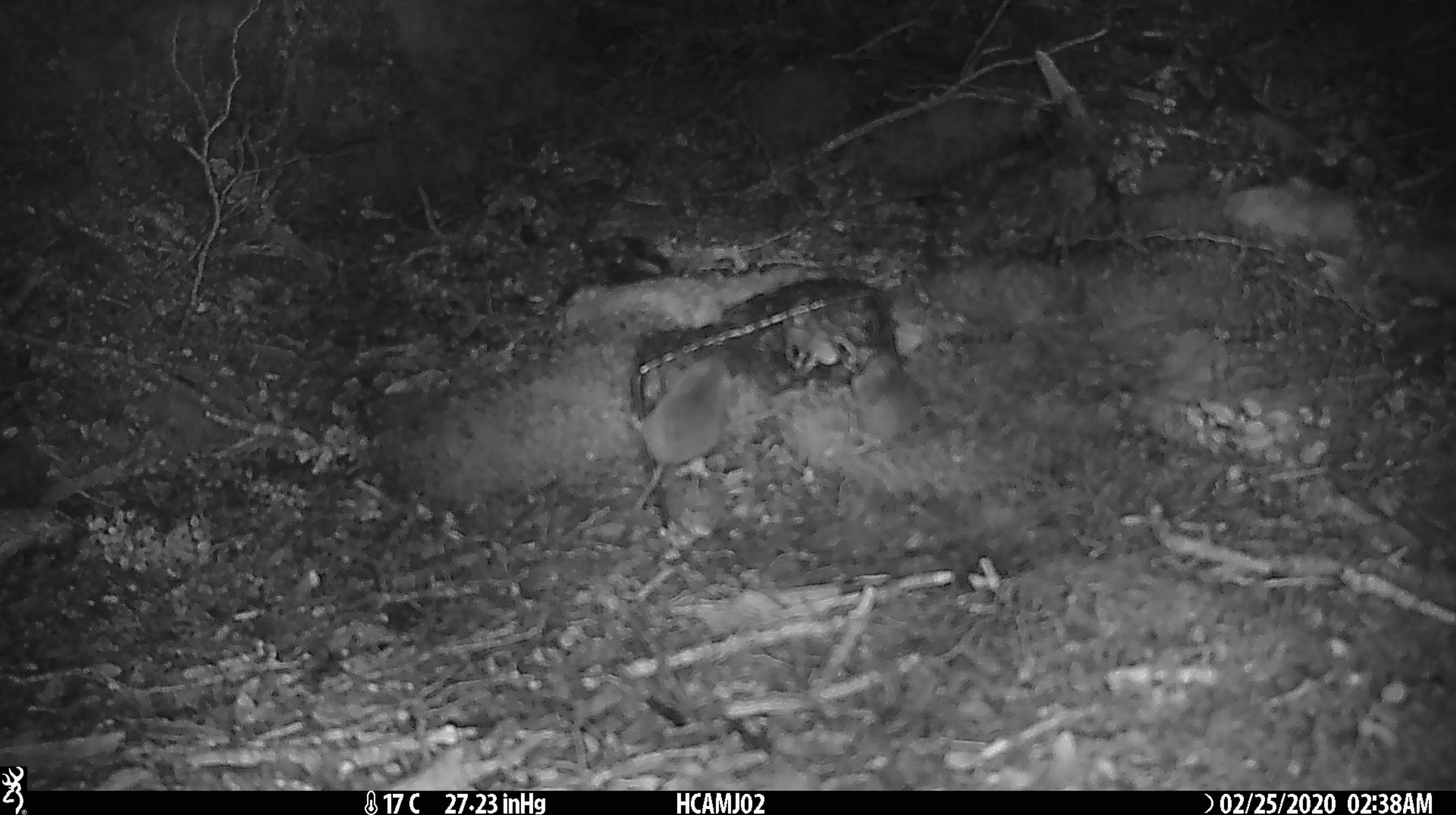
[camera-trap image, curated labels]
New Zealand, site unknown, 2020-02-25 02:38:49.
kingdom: Animalia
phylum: Chordata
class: Mammalia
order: Rodentia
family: Muridae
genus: Mus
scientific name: Mus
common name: mouse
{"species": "mouse (Mus)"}